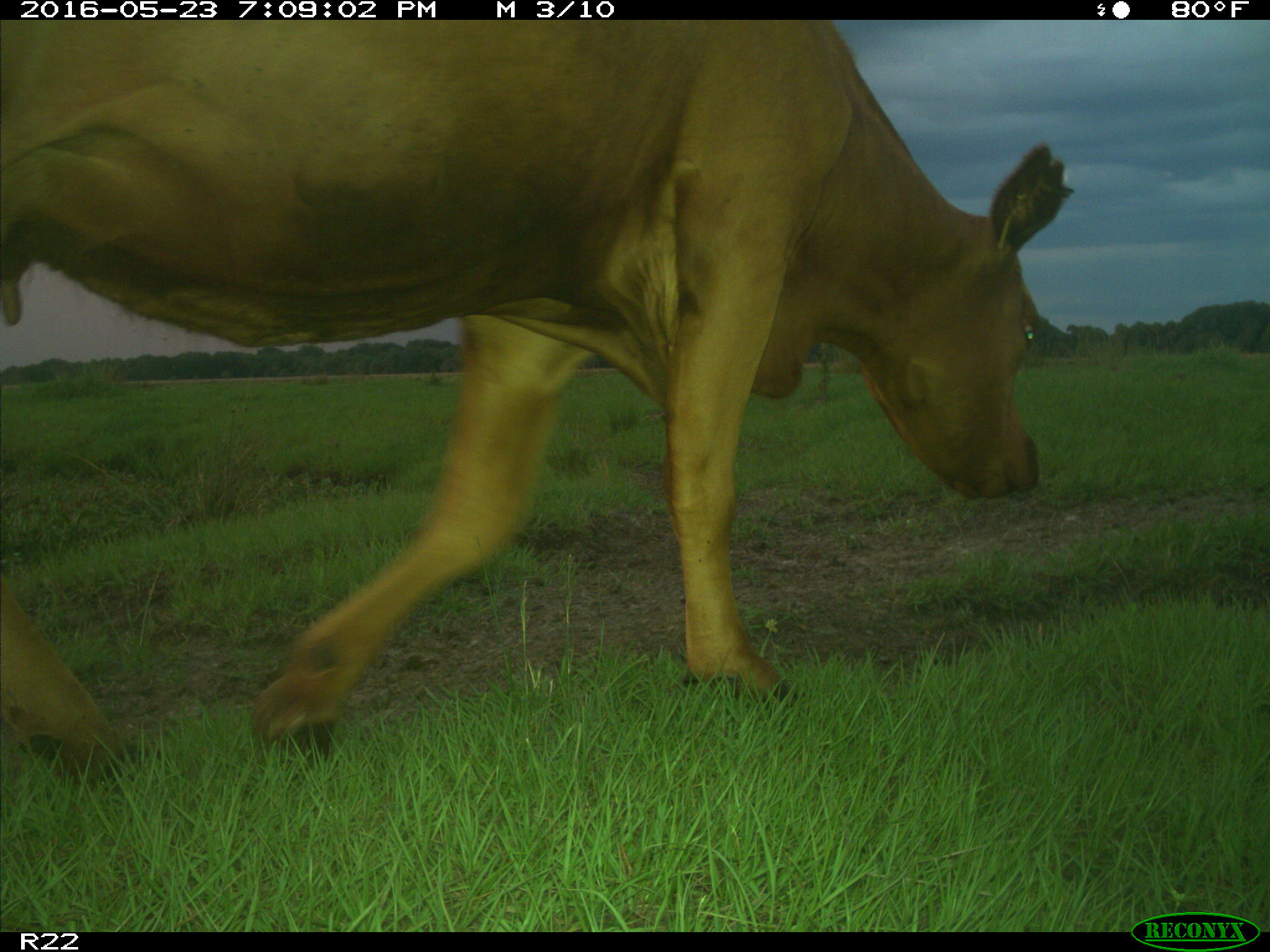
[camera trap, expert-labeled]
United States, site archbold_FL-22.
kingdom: Animalia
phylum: Chordata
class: Mammalia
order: Artiodactyla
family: Bovidae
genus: Bos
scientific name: Bos taurus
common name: domestic cow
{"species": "Bos taurus (domestic cow)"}